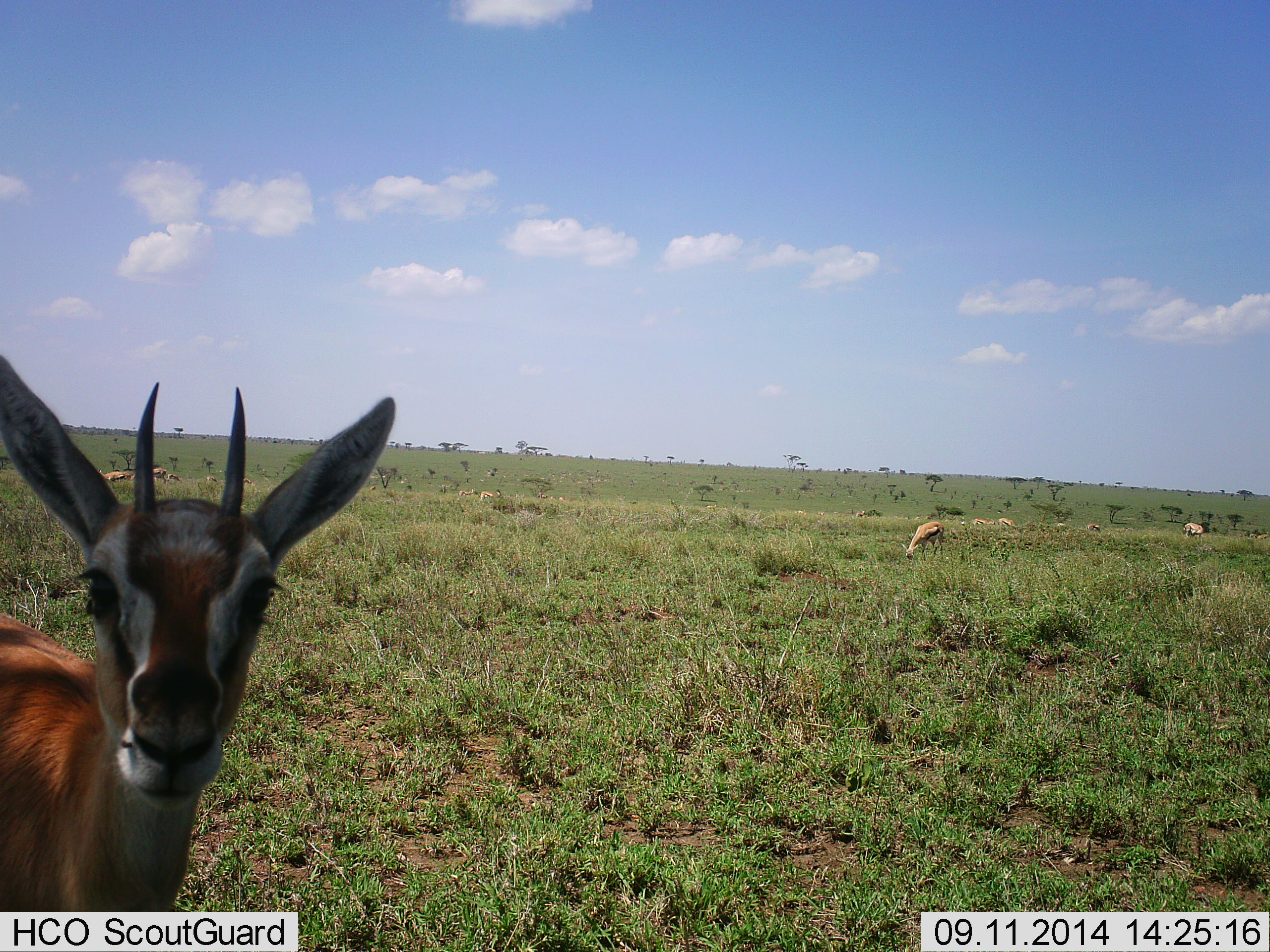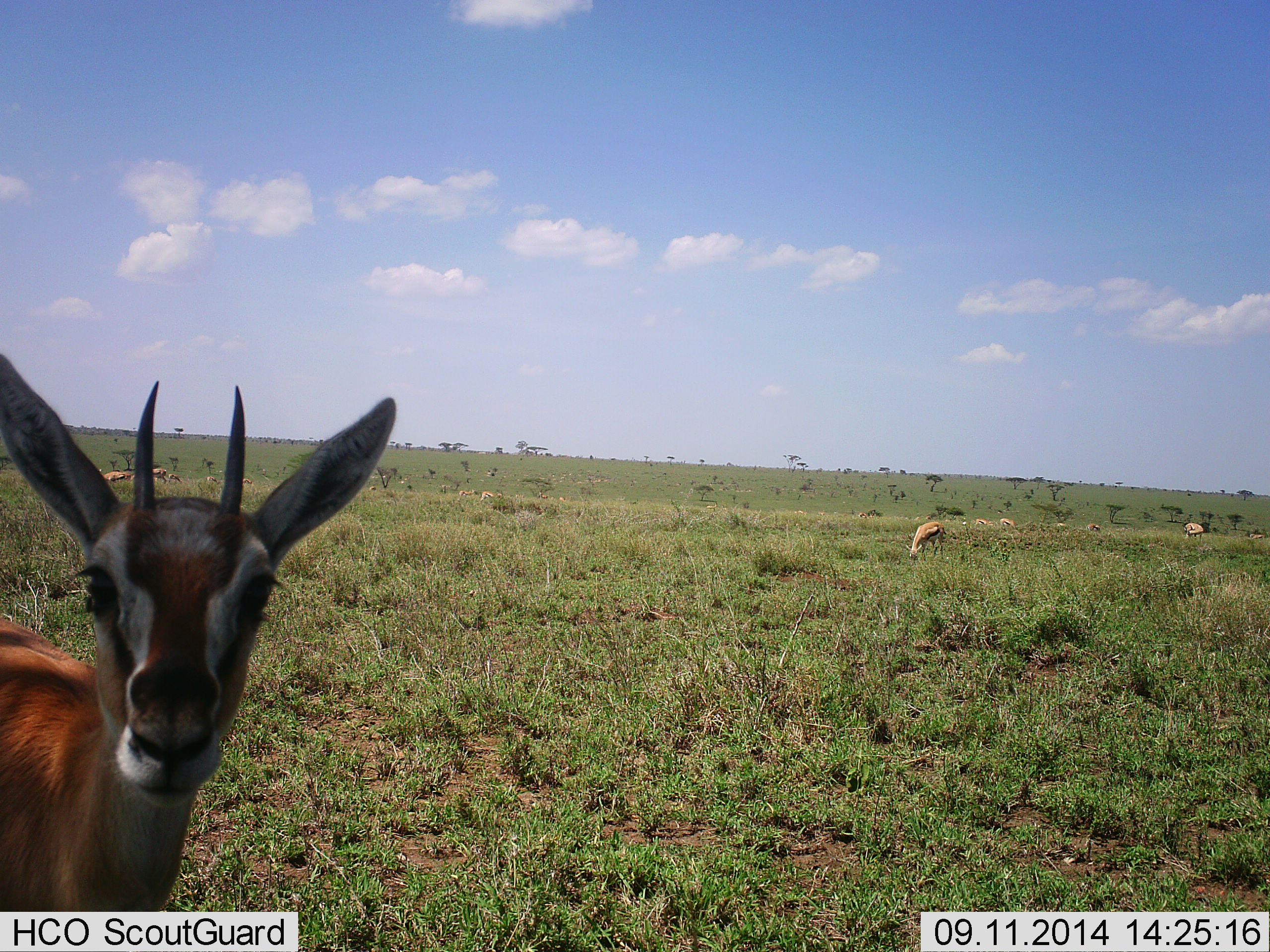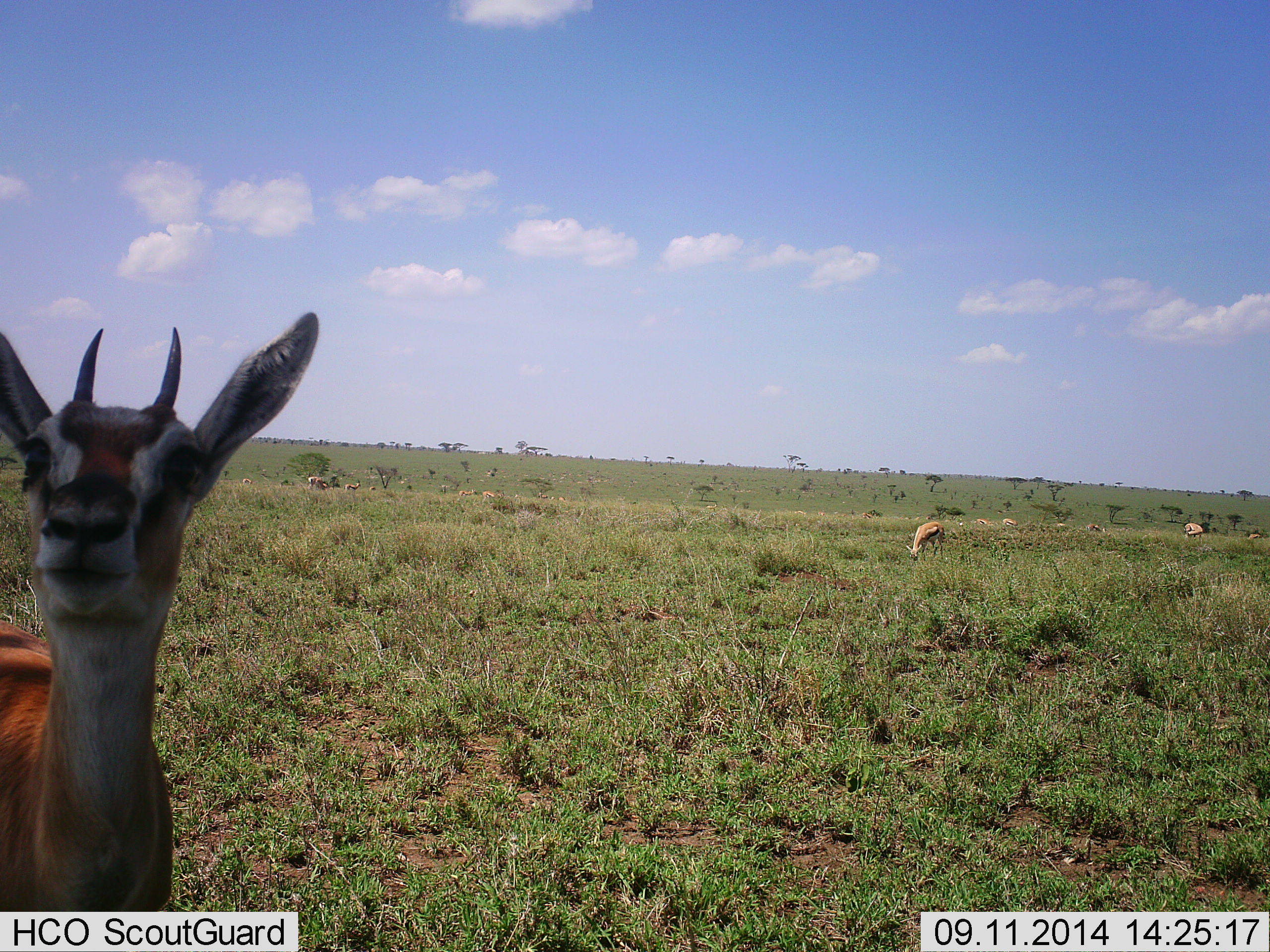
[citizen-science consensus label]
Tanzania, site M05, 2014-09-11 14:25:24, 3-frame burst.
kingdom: Animalia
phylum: Chordata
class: Mammalia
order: Artiodactyla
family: Bovidae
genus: Eudorcas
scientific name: Eudorcas thomsonii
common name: thomson's gazelle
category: gazellethomsons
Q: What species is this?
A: Gazellethomsons (thomson's gazelle) (Eudorcas thomsonii).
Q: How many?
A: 11-50.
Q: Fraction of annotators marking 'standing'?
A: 64%.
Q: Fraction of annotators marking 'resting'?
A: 0%.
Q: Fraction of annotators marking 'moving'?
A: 9%.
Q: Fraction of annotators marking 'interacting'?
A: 0%.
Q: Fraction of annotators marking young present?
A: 0%.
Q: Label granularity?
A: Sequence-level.